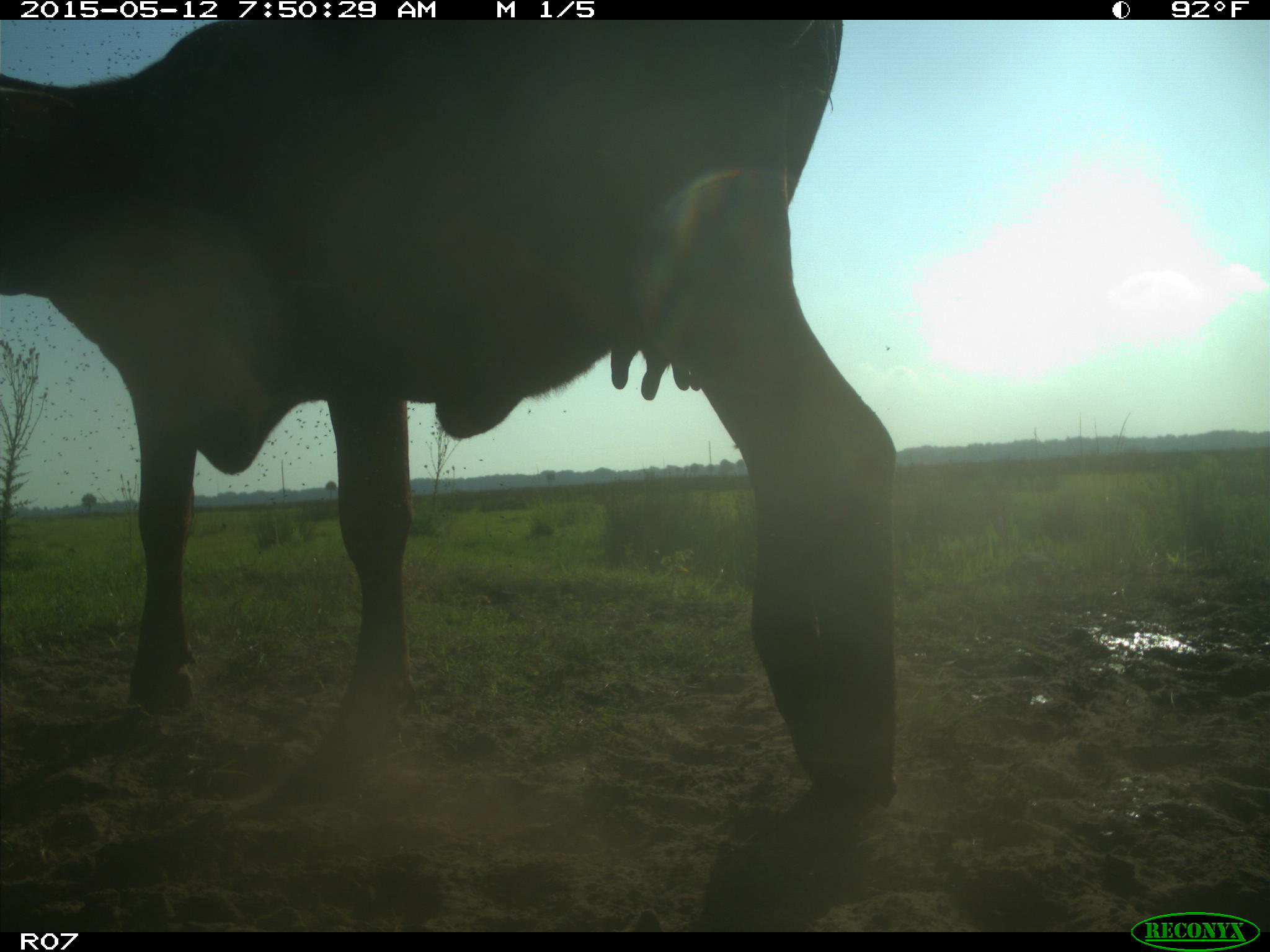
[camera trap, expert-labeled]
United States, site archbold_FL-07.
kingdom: Animalia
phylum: Chordata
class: Mammalia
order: Artiodactyla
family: Bovidae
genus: Bos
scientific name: Bos taurus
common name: domestic cow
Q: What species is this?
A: Bos taurus (domestic cow).